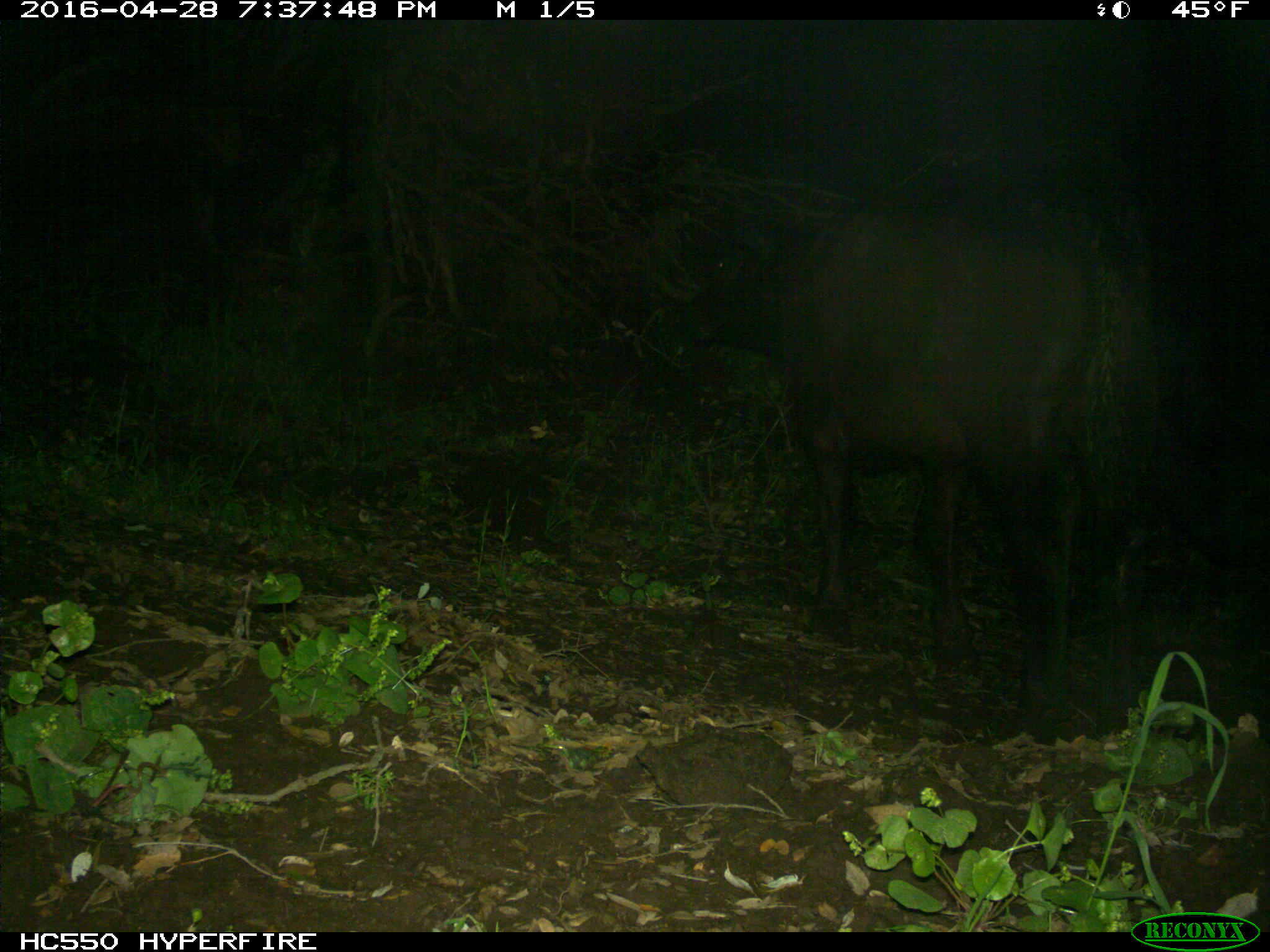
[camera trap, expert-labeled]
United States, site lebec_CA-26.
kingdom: Animalia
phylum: Chordata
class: Mammalia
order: Artiodactyla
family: Bovidae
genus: Bos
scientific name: Bos taurus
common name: domestic cow